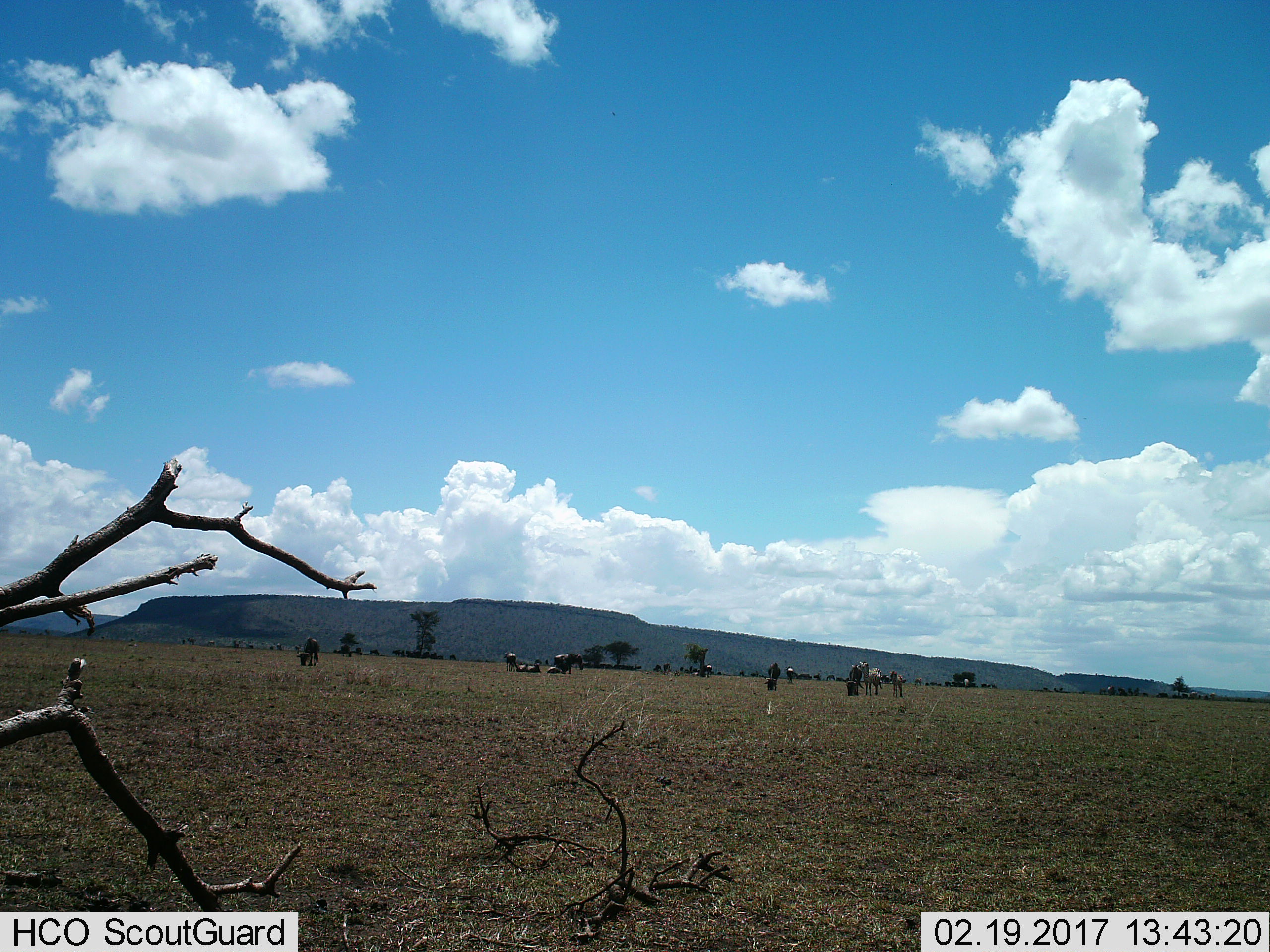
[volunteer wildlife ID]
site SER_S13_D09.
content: unidentified animal